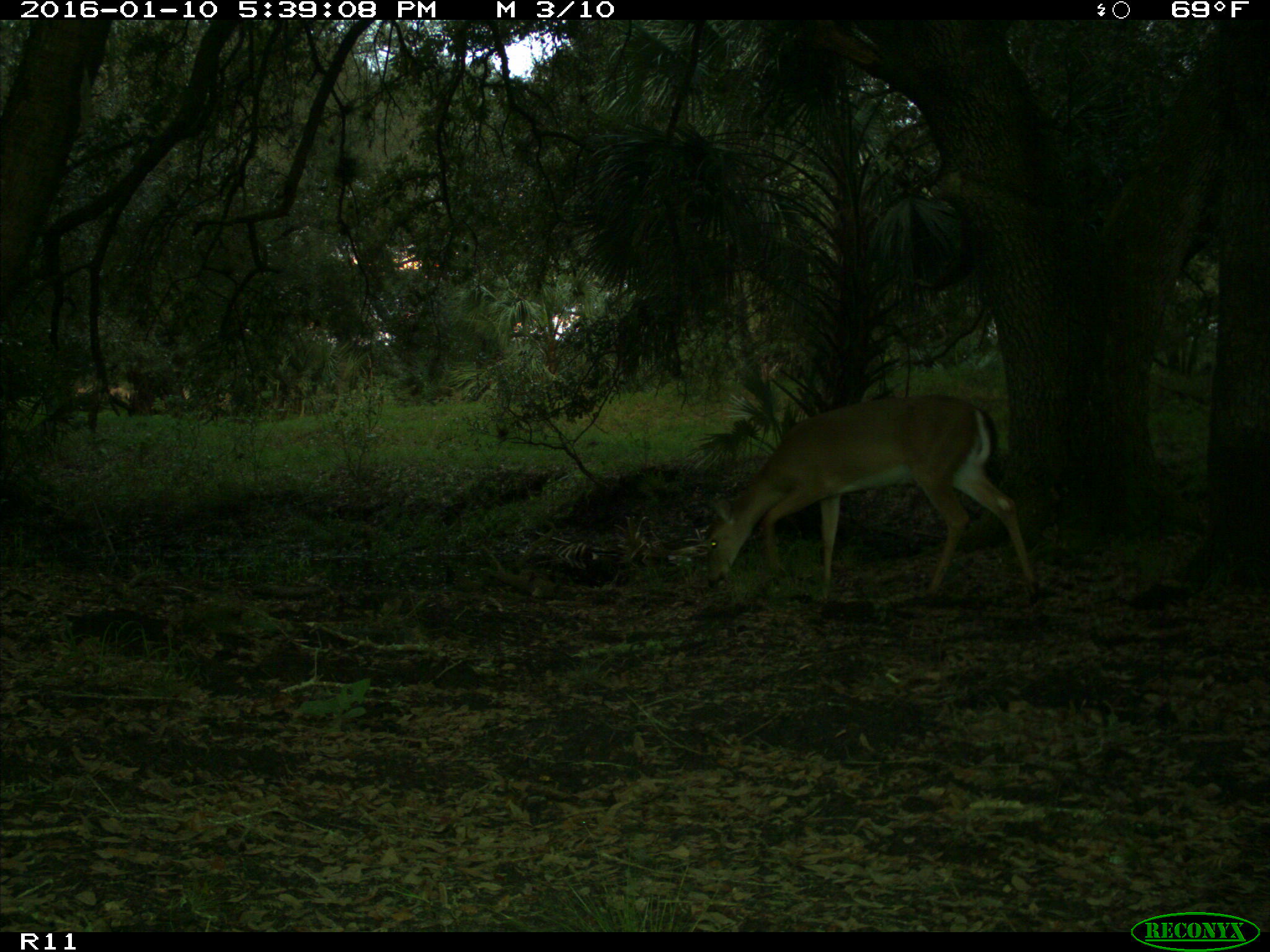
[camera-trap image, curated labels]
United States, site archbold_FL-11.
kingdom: Animalia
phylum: Chordata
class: Mammalia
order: Artiodactyla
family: Cervidae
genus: Odocoileus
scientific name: Odocoileus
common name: deer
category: unidentified deer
Unidentified deer (deer) (Odocoileus).